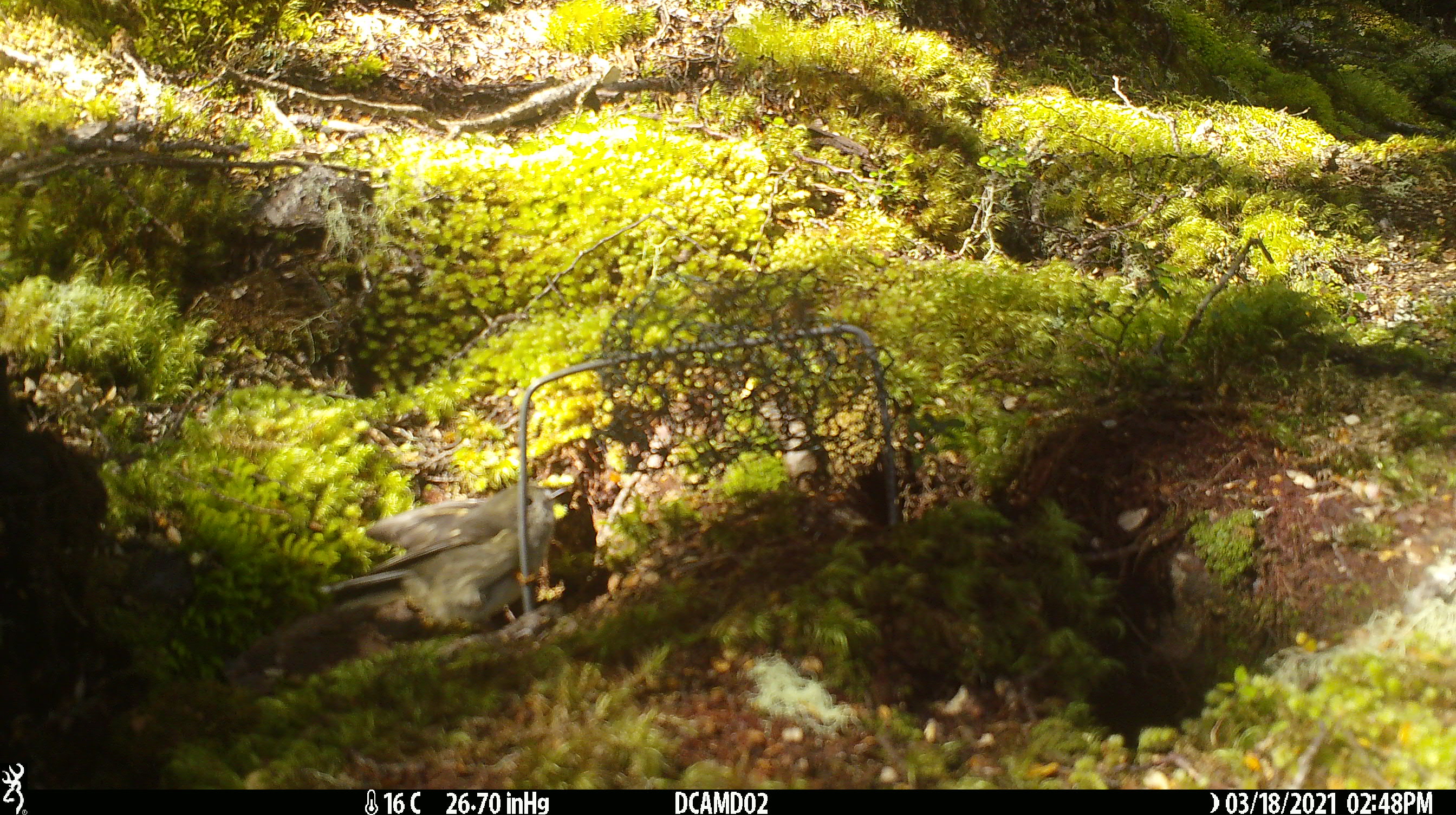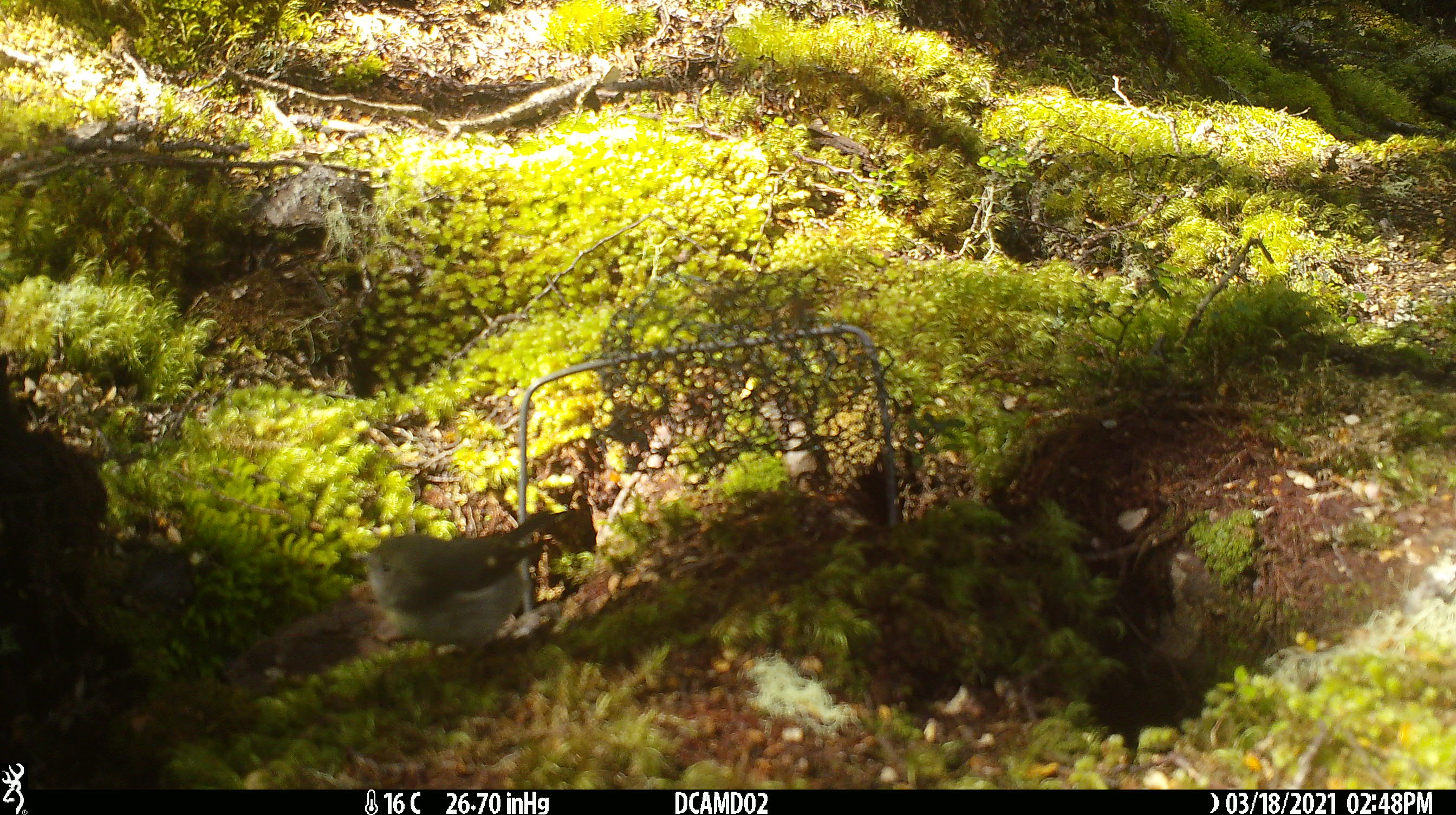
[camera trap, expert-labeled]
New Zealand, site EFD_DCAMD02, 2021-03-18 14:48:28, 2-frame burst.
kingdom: Animalia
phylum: Chordata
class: Aves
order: Passeriformes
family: Petroicidae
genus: Petroica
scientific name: Petroica macrocephala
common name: tomtit